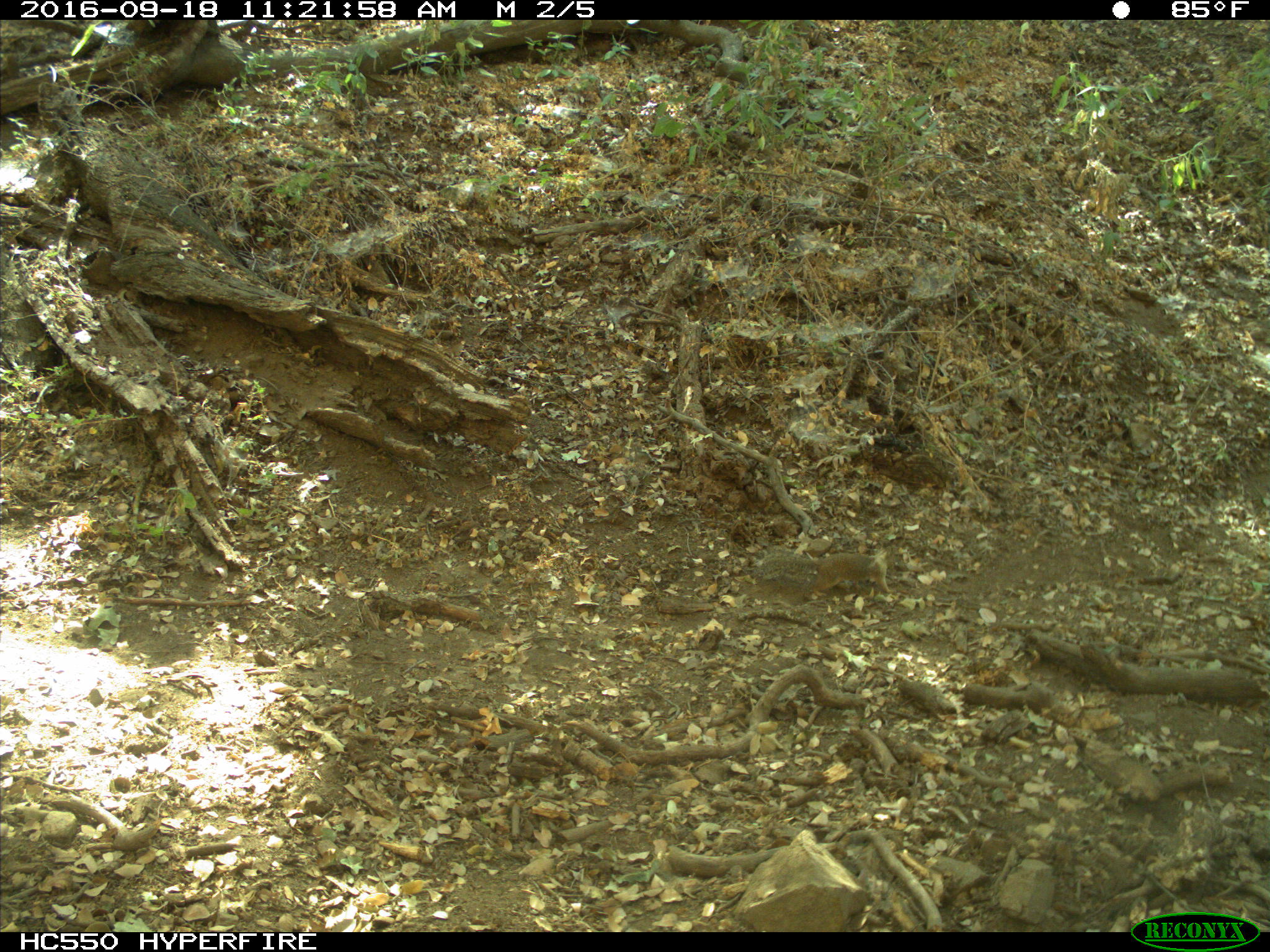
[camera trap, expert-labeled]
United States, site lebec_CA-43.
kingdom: Animalia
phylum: Chordata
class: Mammalia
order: Rodentia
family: Sciuridae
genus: Otospermophilus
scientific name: Otospermophilus beecheyi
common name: california ground squirrel